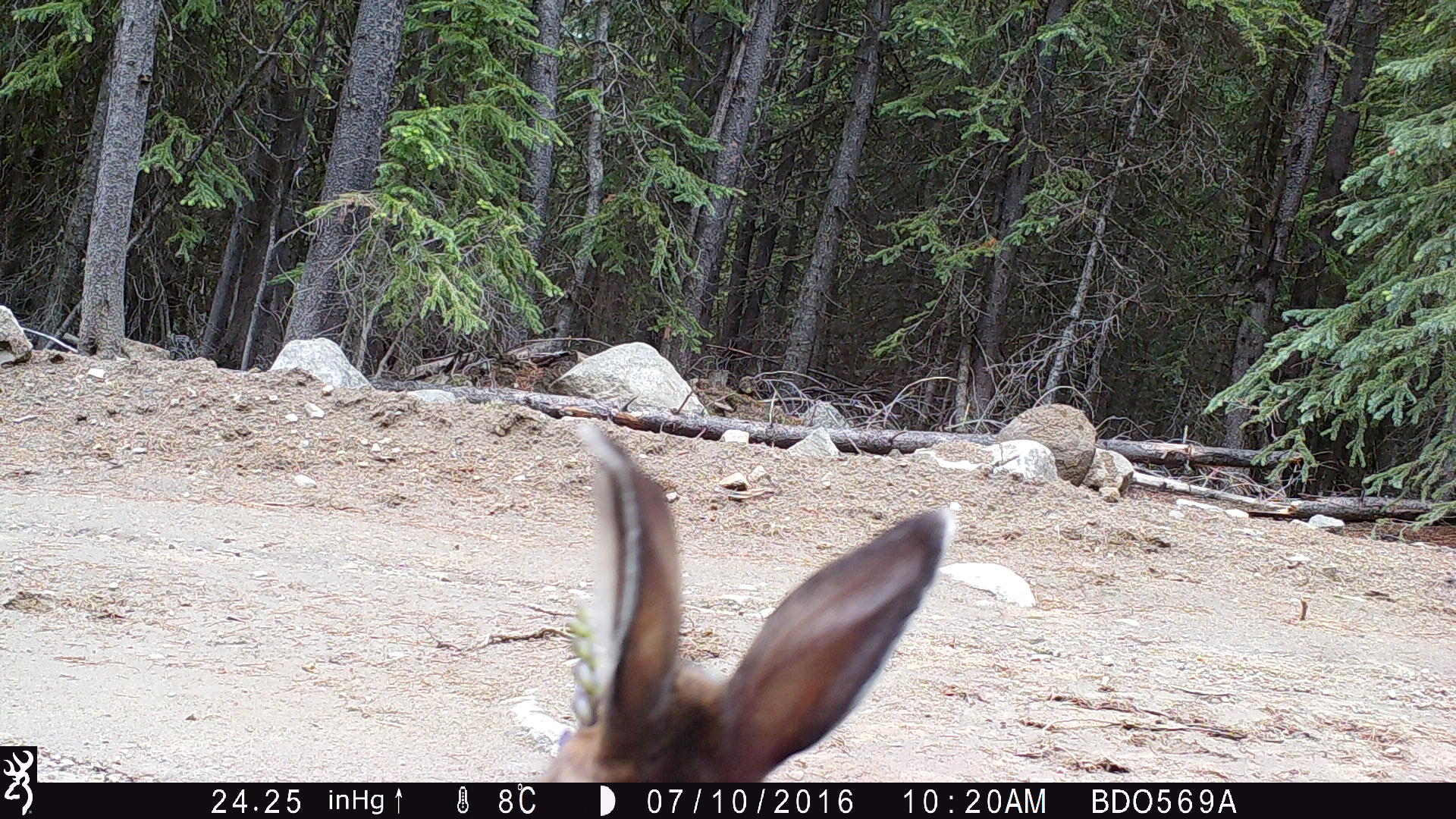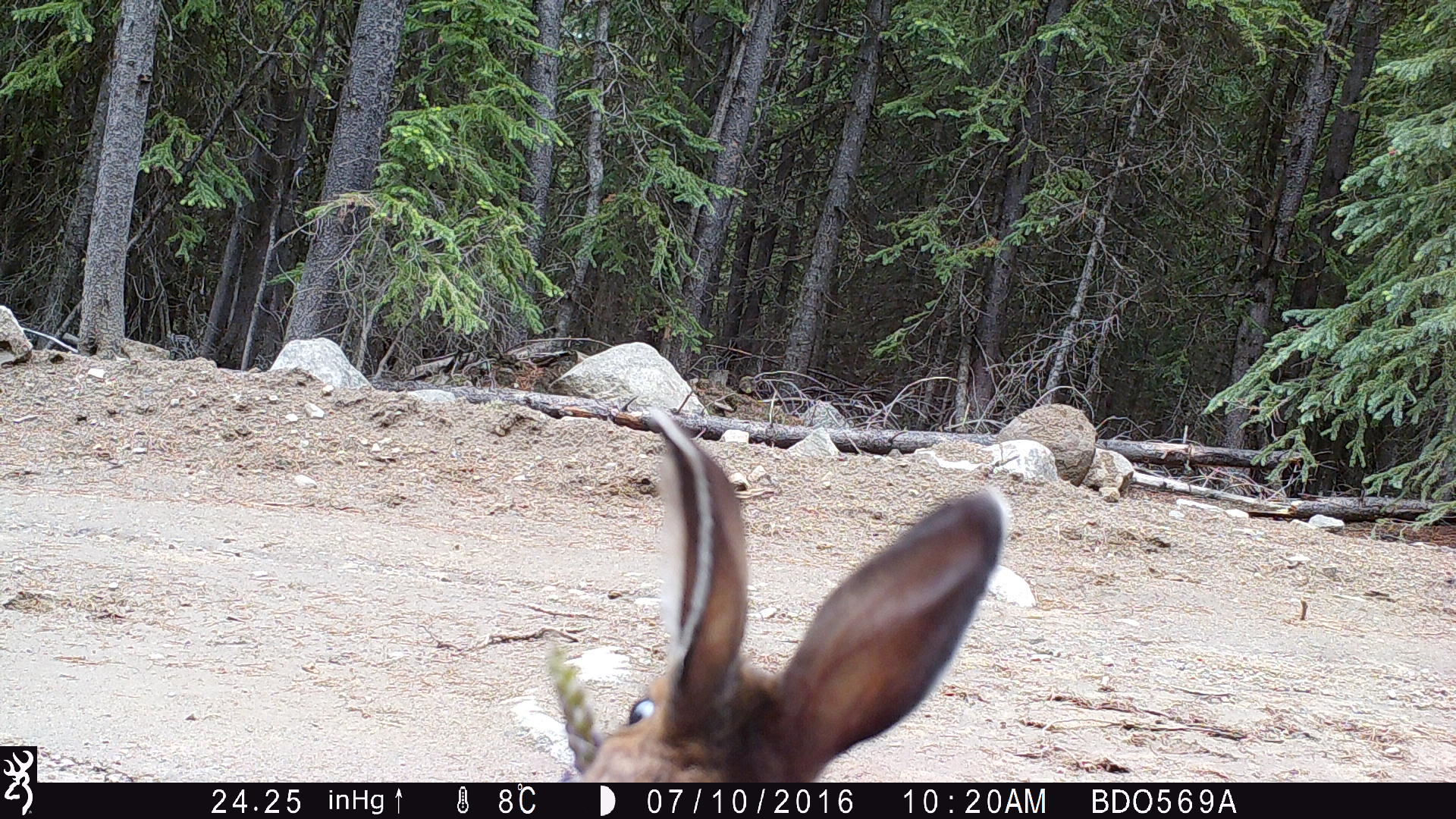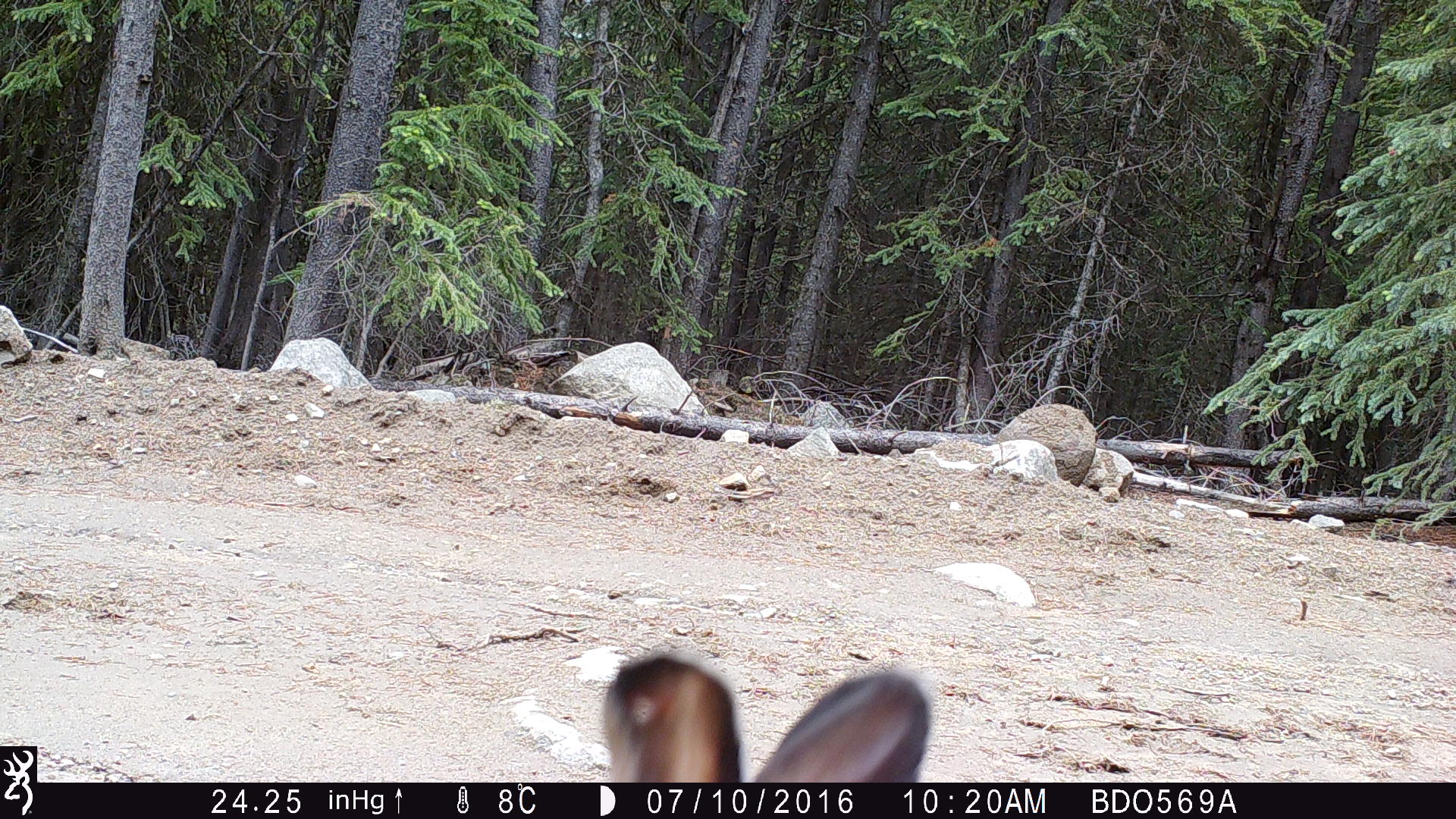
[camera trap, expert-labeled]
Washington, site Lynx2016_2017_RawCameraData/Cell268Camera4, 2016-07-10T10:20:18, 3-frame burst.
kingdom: Animalia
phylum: Chordata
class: Mammalia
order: Lagomorpha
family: Leporidae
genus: Lepus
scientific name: Lepus americanus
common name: snowshoe hare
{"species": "Lepus americanus (snowshoe hare)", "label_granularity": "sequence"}